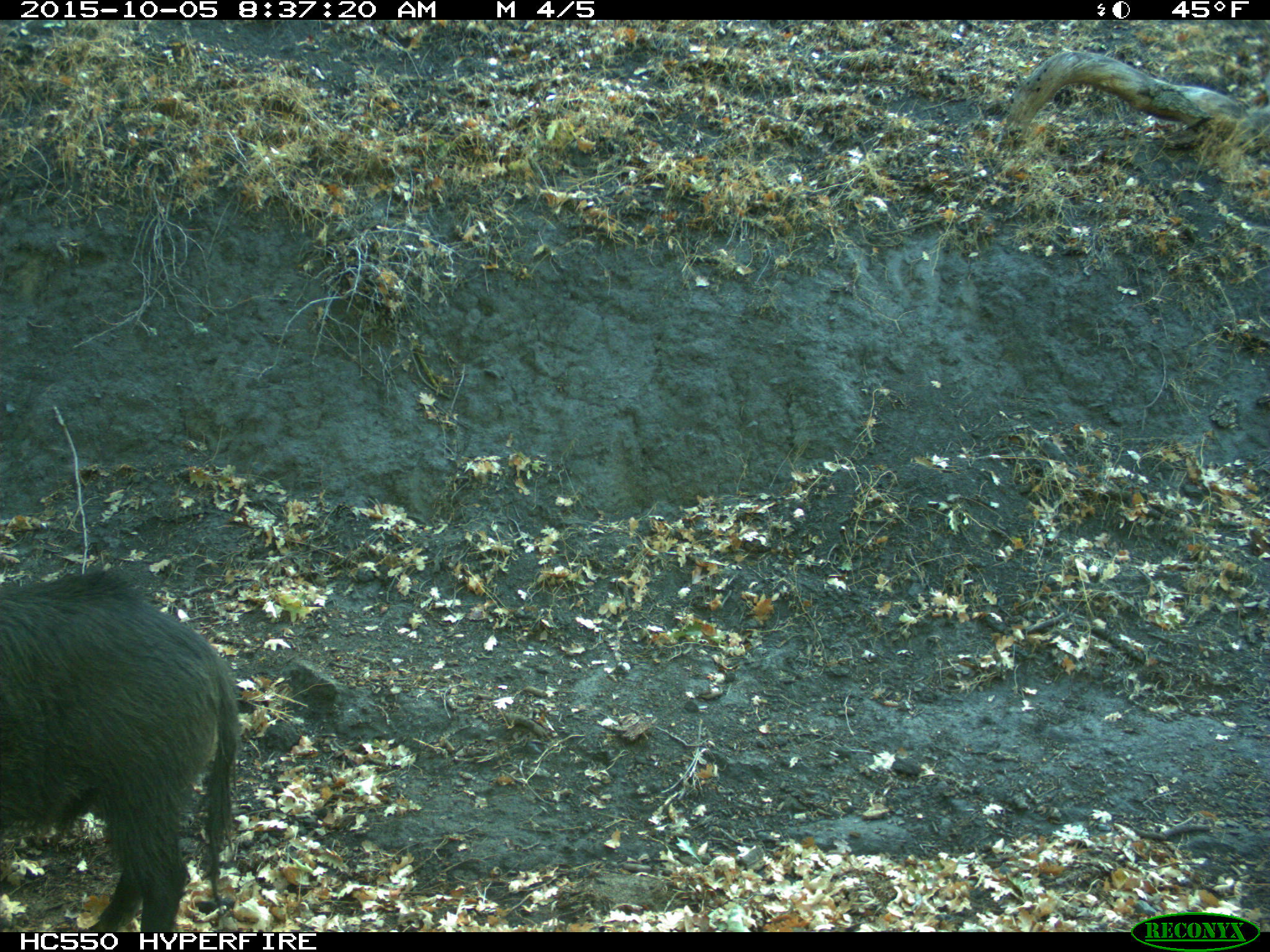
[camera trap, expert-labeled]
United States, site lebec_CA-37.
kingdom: Animalia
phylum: Chordata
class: Mammalia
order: Artiodactyla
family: Suidae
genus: Sus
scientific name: Sus scrofa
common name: wild boar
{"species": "Sus scrofa (wild boar)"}